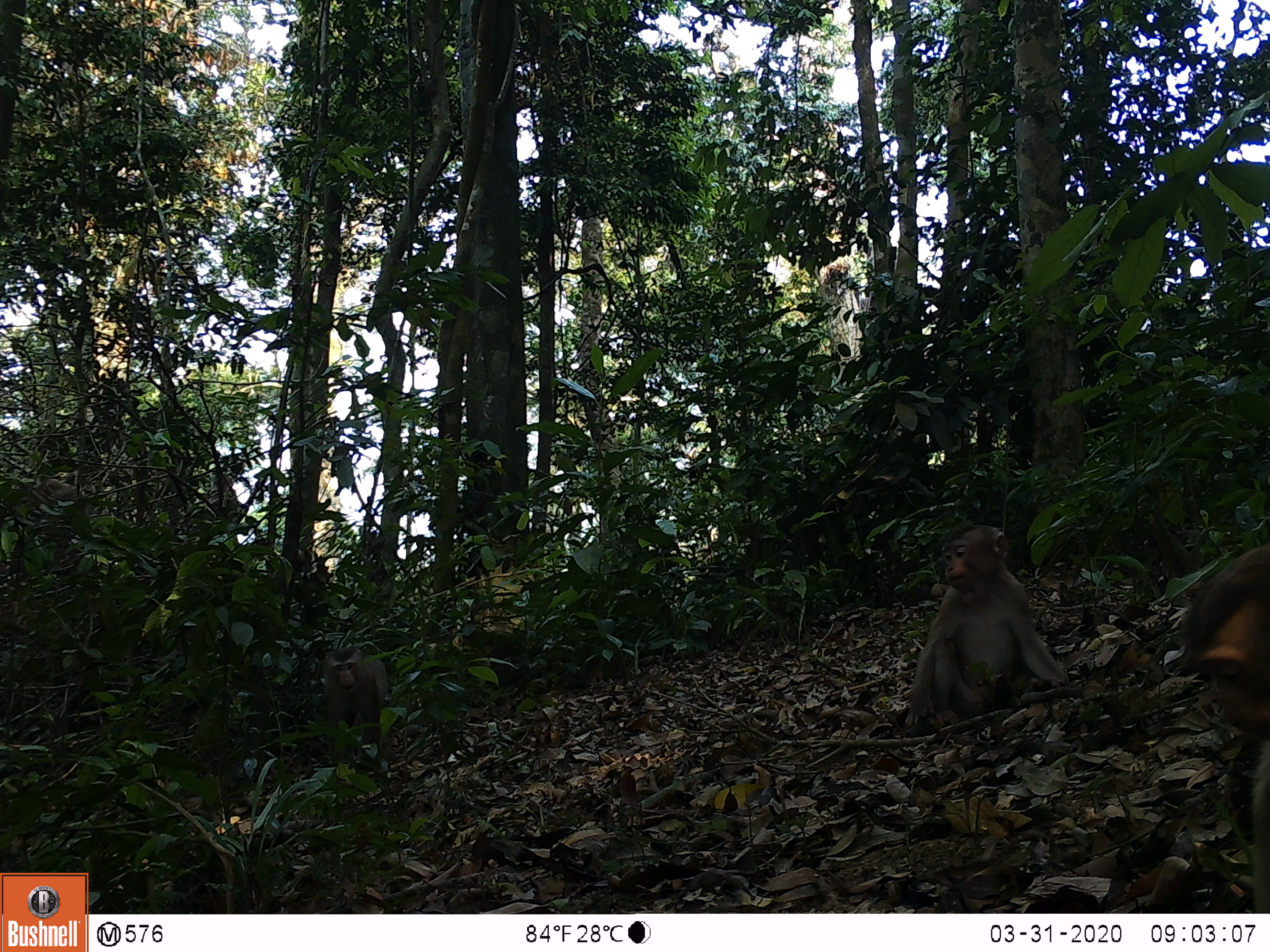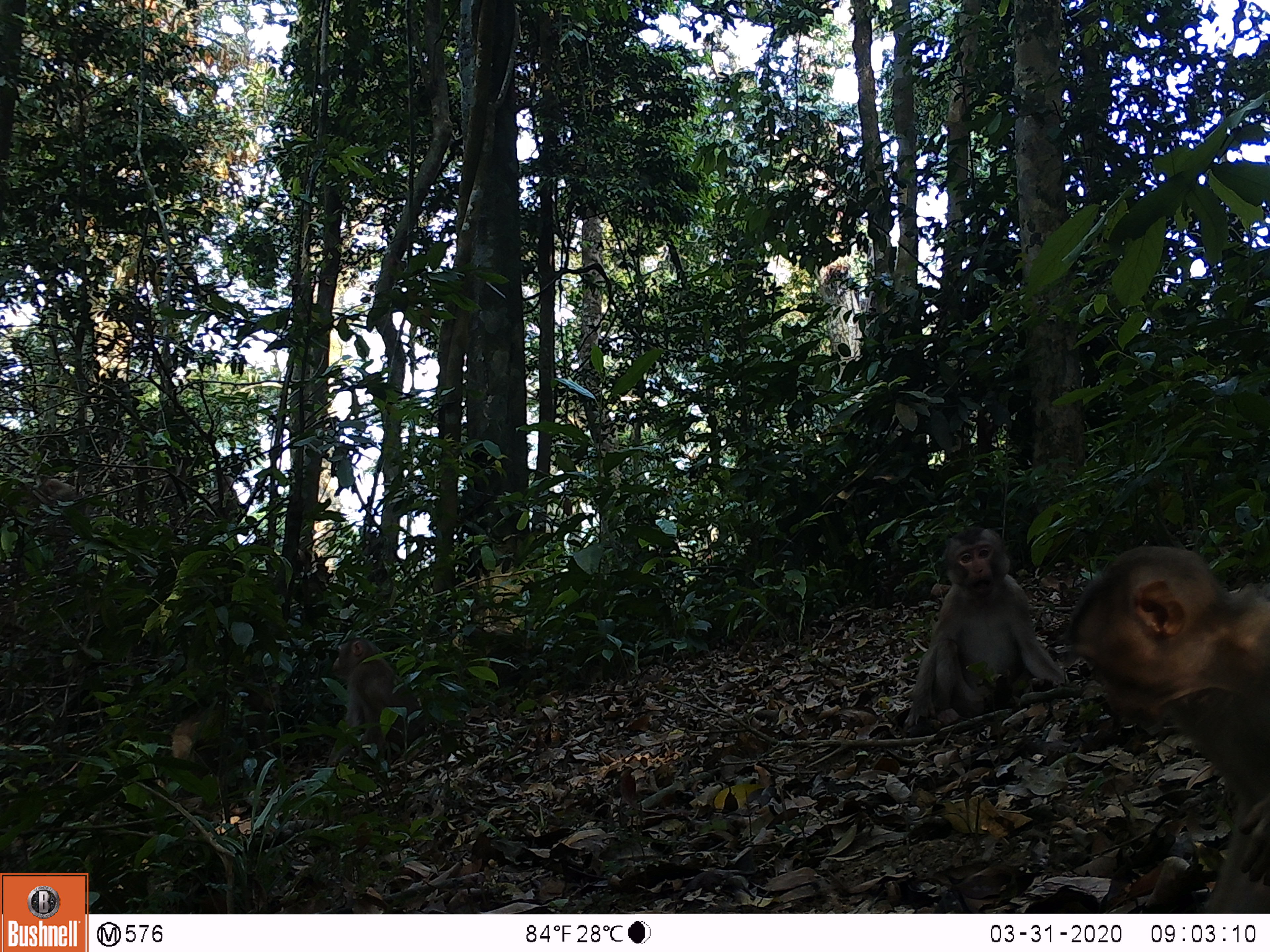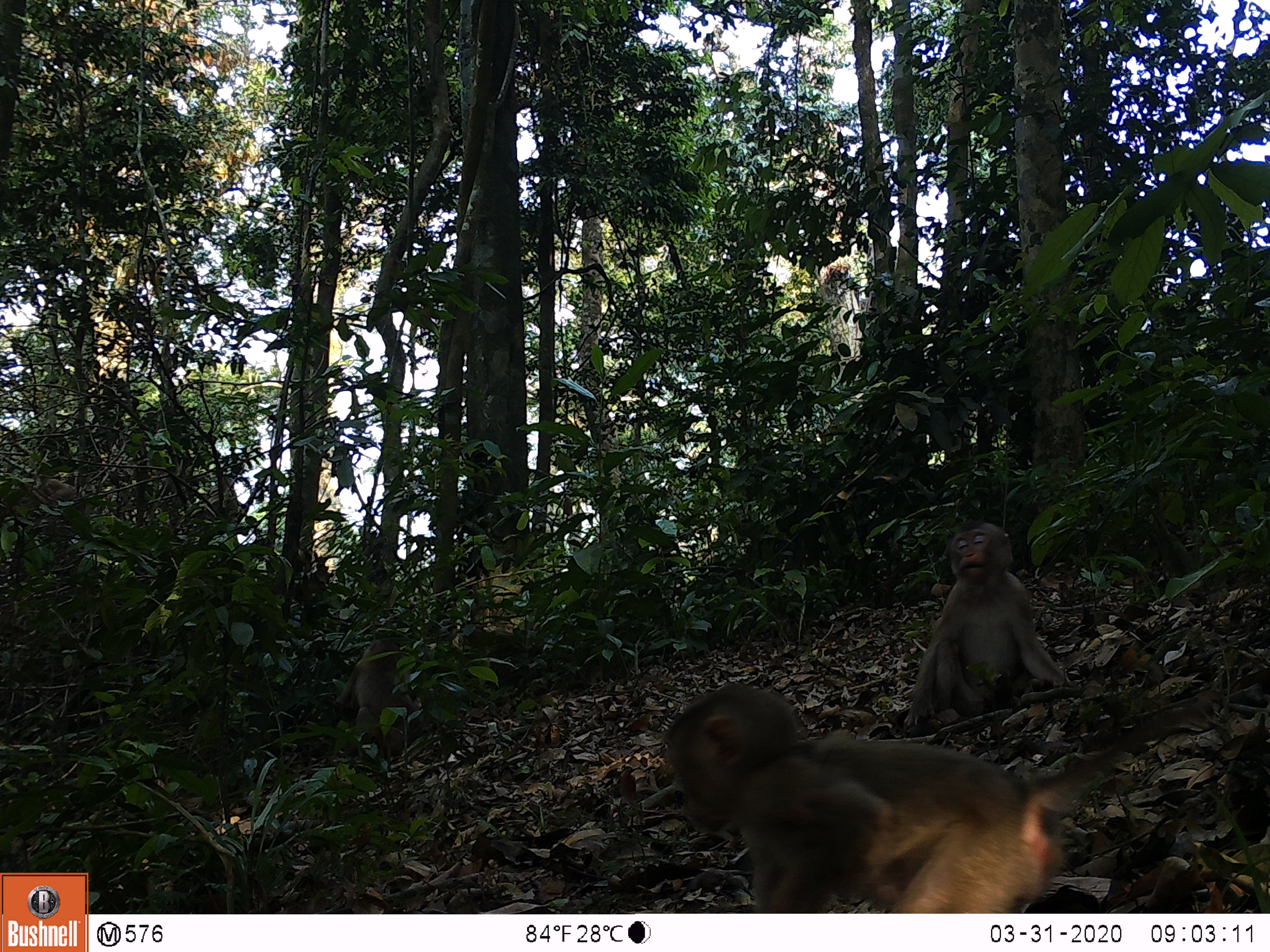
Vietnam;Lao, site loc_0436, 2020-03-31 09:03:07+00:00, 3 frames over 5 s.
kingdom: Animalia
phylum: Chordata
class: Mammalia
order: Primates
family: Cercopithecidae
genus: Macaca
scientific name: Macaca nemestrina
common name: pig-tailed macaque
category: pig tailed macaque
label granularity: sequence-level